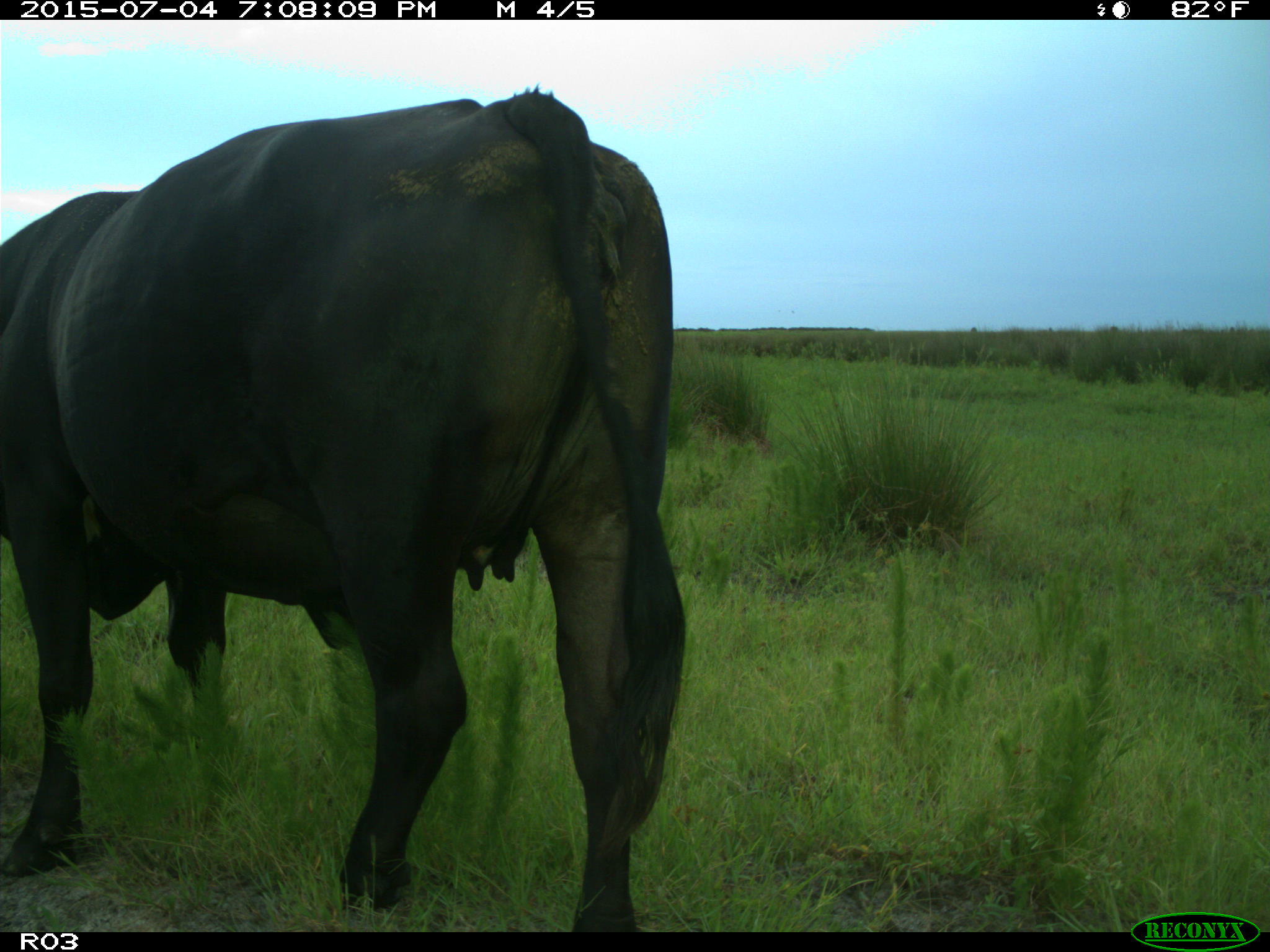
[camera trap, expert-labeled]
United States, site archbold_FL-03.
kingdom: Animalia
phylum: Chordata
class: Mammalia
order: Artiodactyla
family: Bovidae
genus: Bos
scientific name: Bos taurus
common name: domestic cow